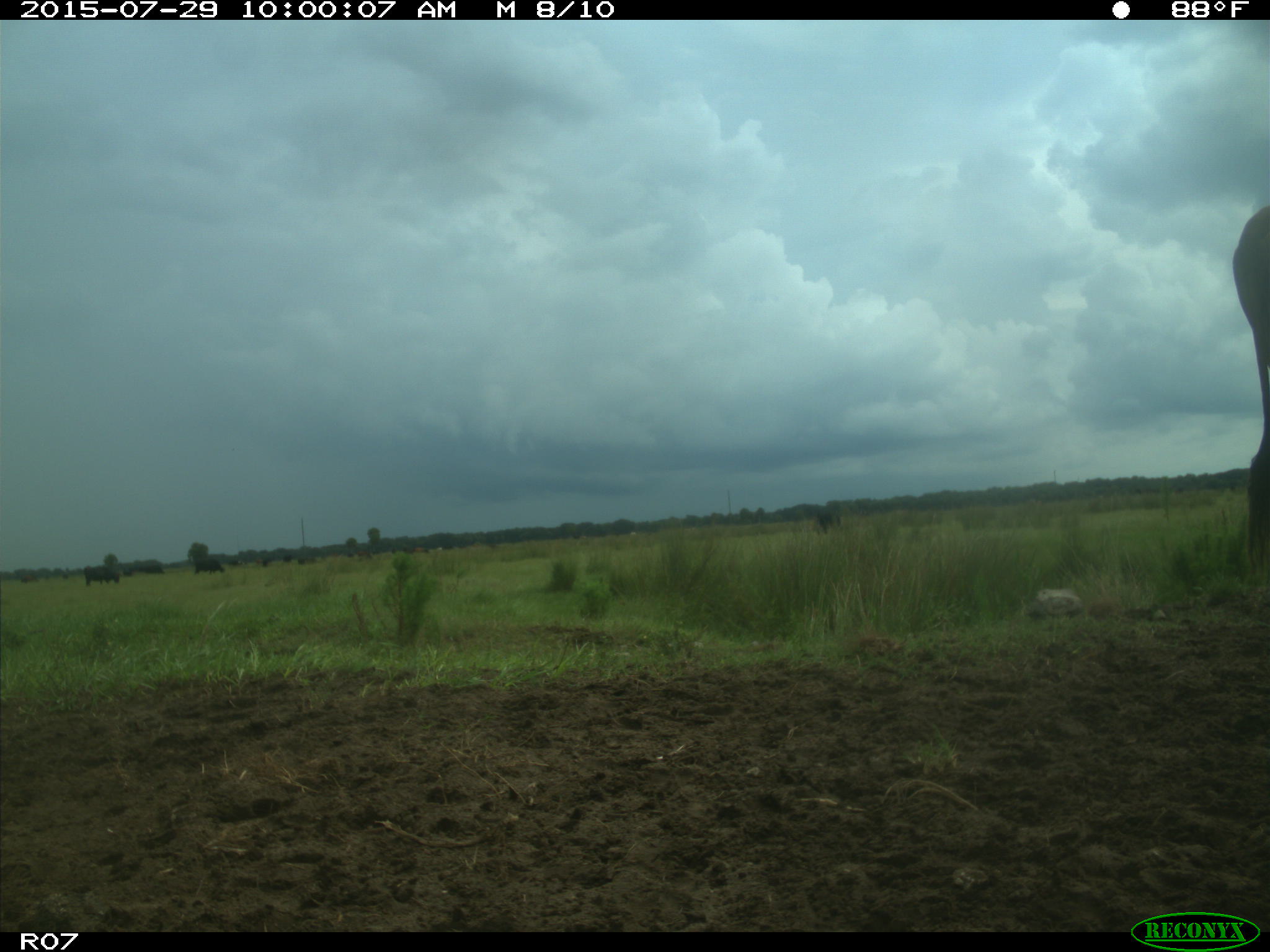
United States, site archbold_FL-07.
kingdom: Animalia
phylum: Chordata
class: Mammalia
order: Artiodactyla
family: Bovidae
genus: Bos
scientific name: Bos taurus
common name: domestic cow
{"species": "Bos taurus (domestic cow)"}